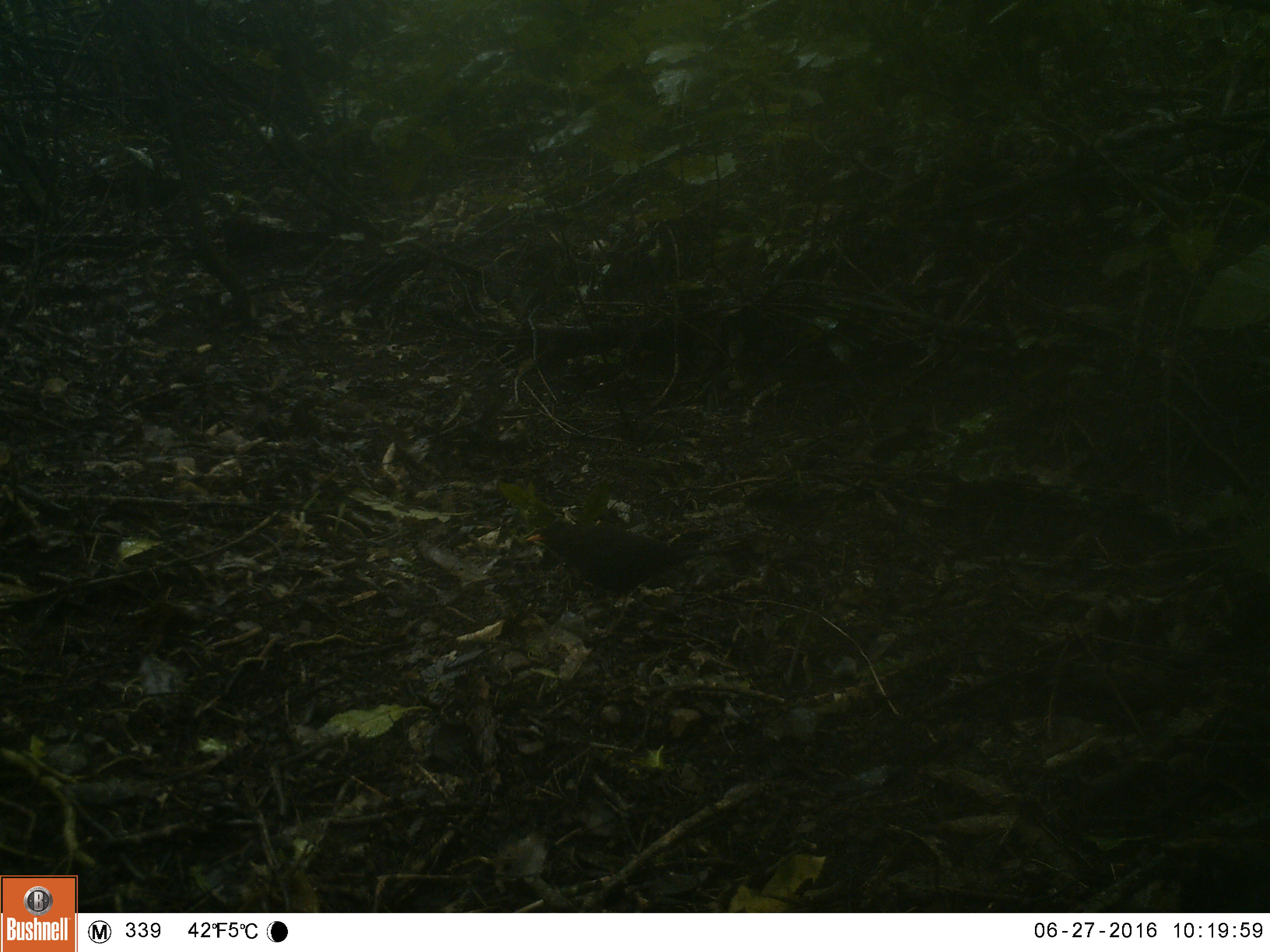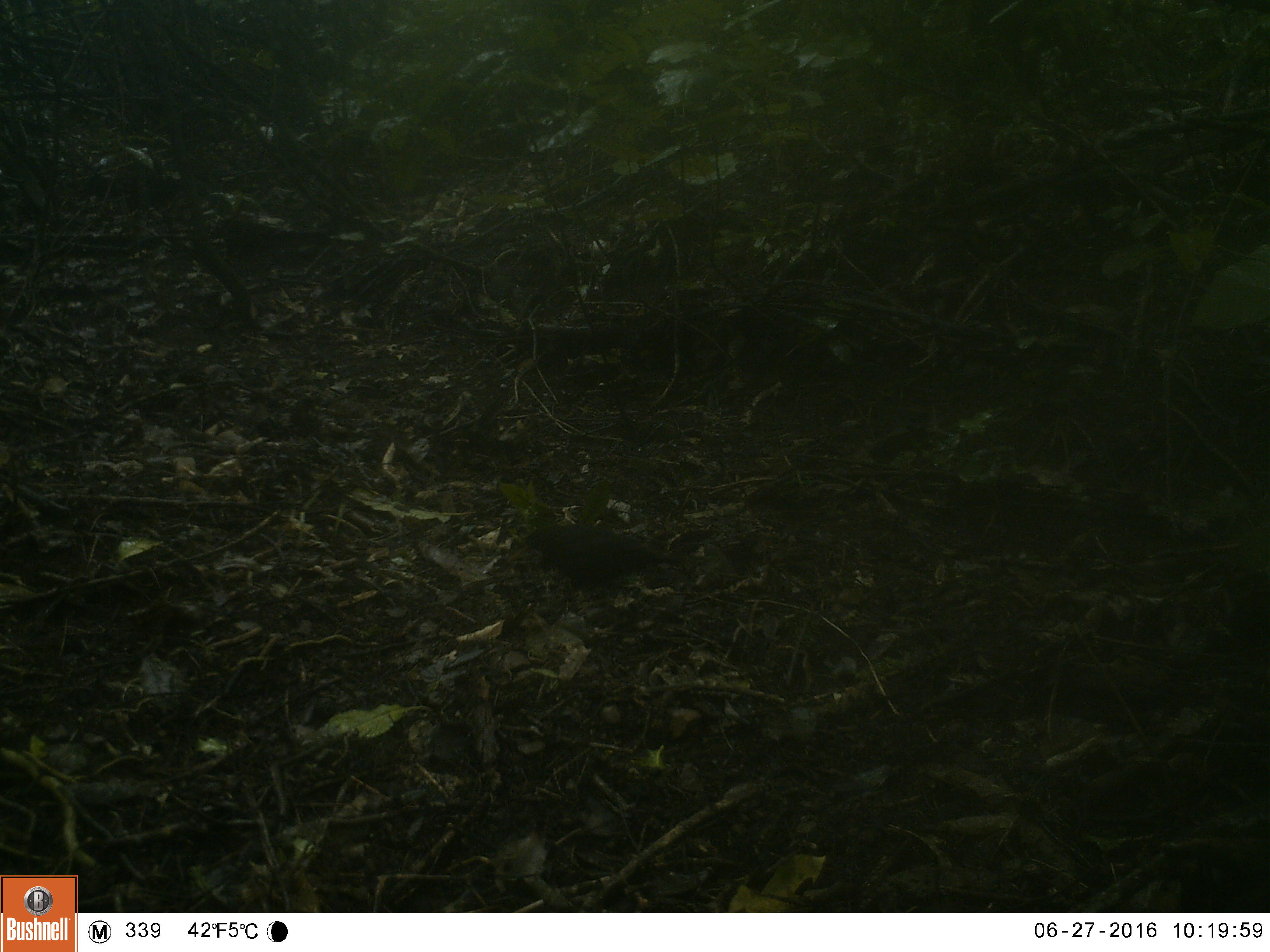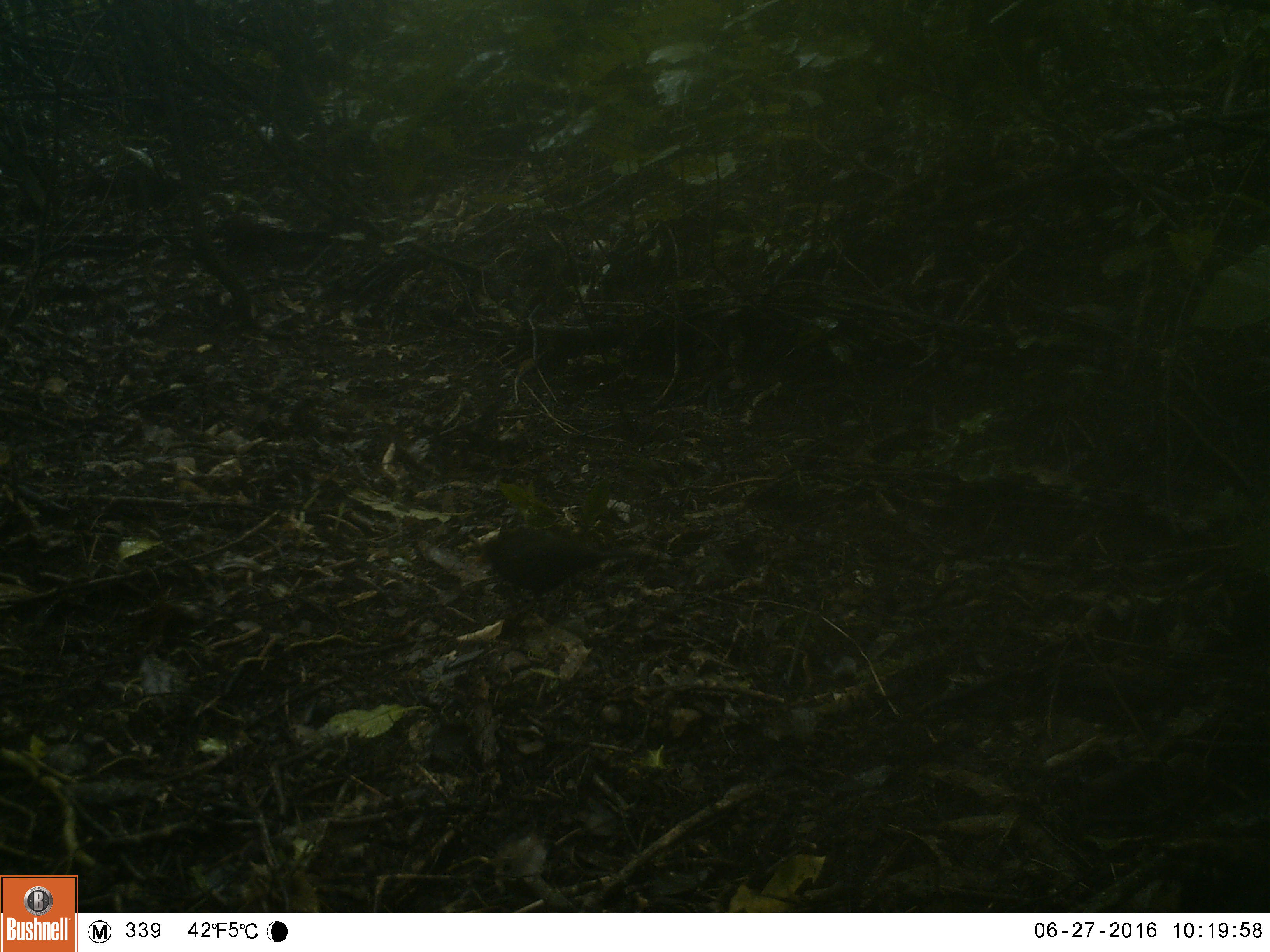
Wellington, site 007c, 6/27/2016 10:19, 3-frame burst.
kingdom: Animalia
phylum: Chordata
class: Aves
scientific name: Aves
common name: bird